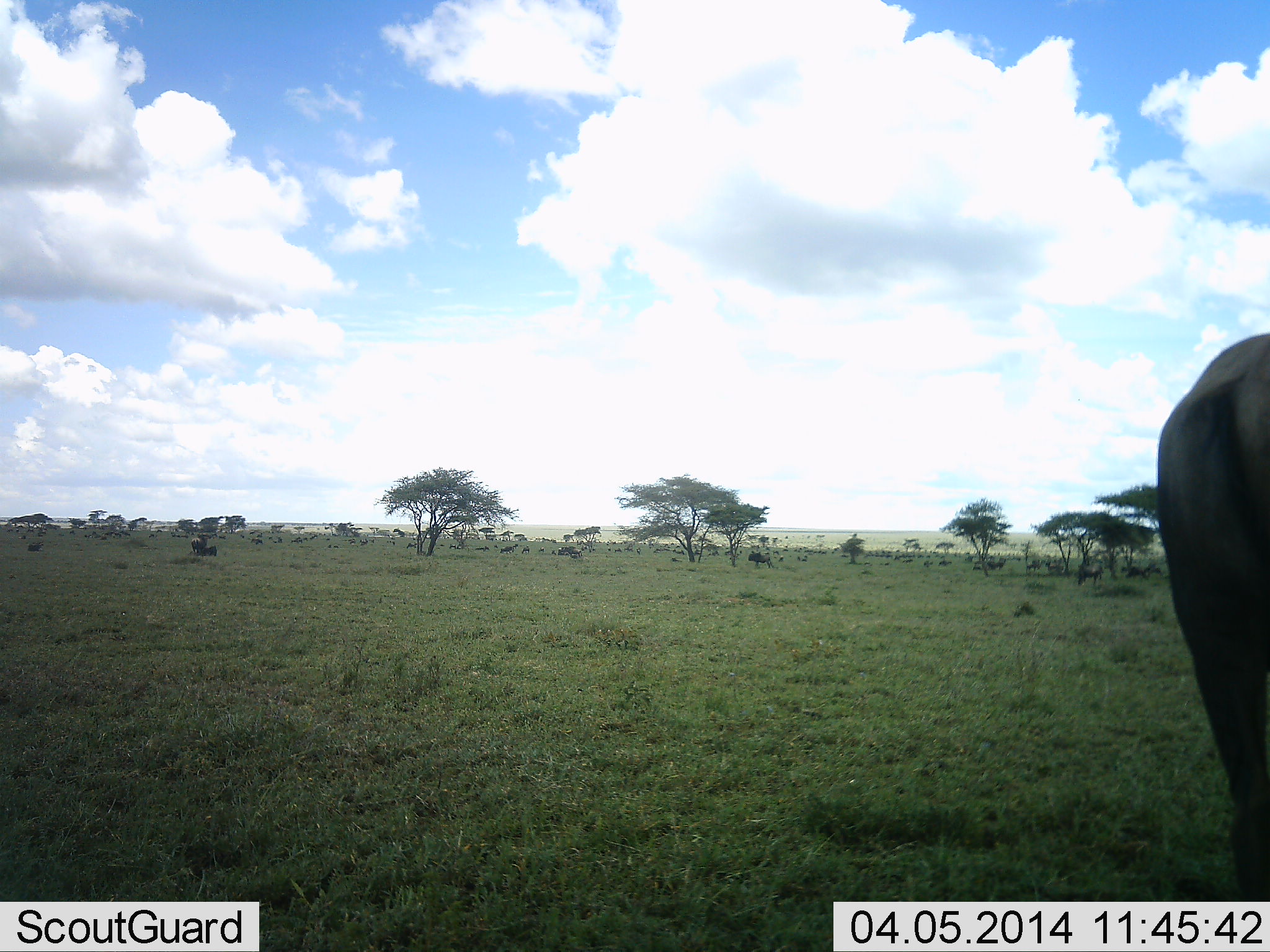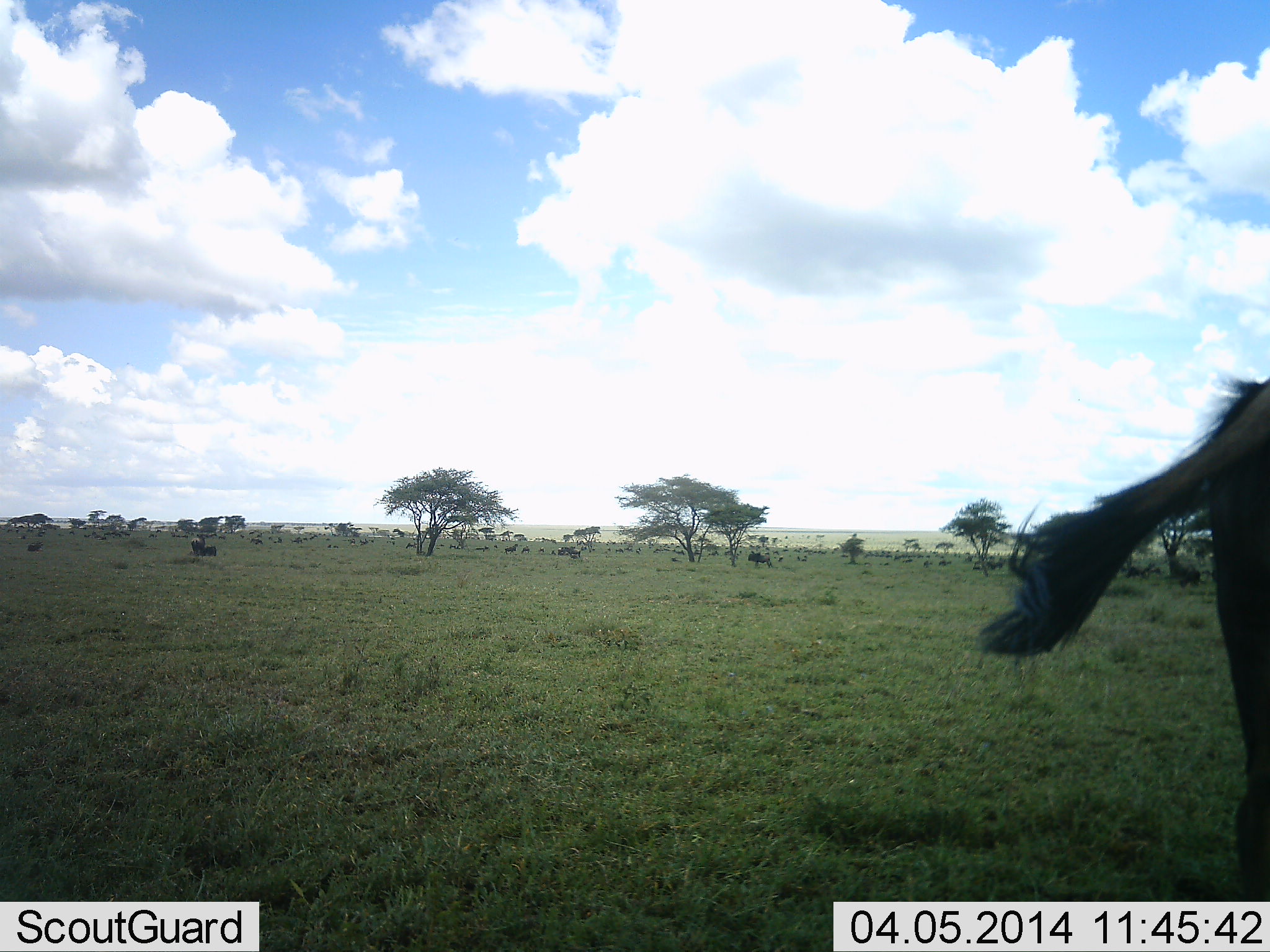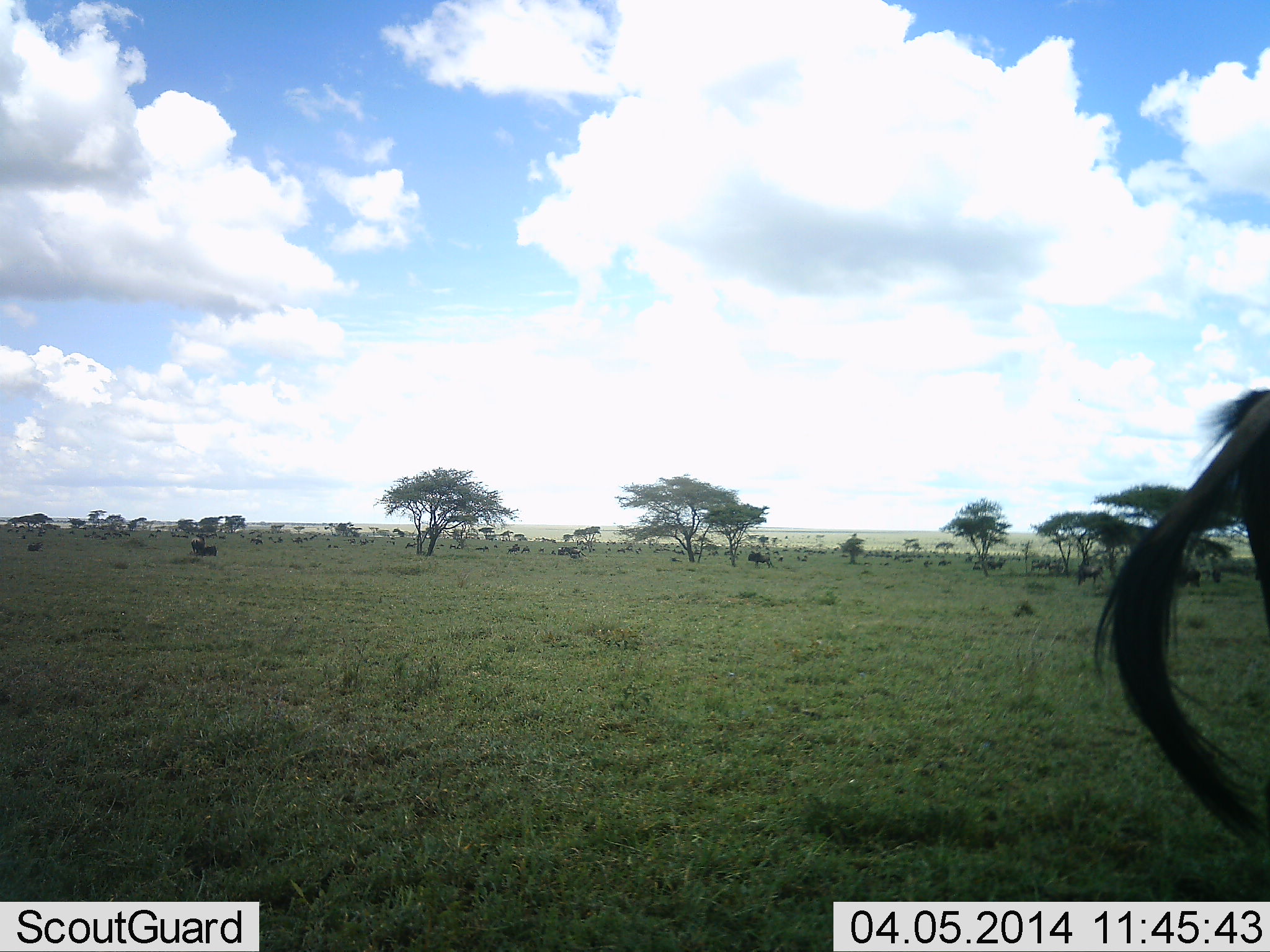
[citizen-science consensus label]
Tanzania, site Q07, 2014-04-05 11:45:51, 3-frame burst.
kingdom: Animalia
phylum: Chordata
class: Mammalia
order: Artiodactyla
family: Bovidae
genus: Connochaetes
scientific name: Connochaetes taurinus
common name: blue wildebeest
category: wildebeest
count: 11-50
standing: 90%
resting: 30%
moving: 10%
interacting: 0%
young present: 0%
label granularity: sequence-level